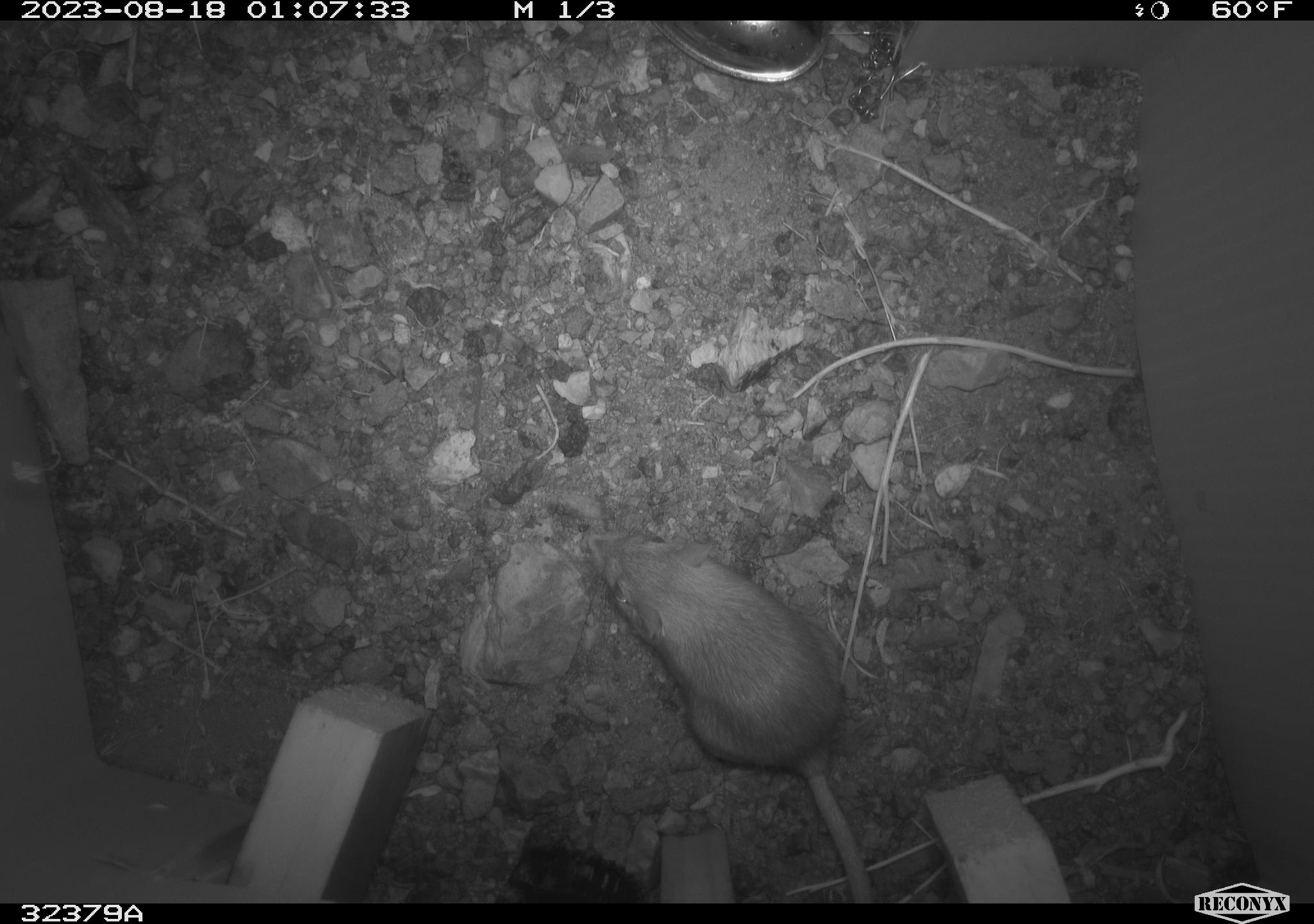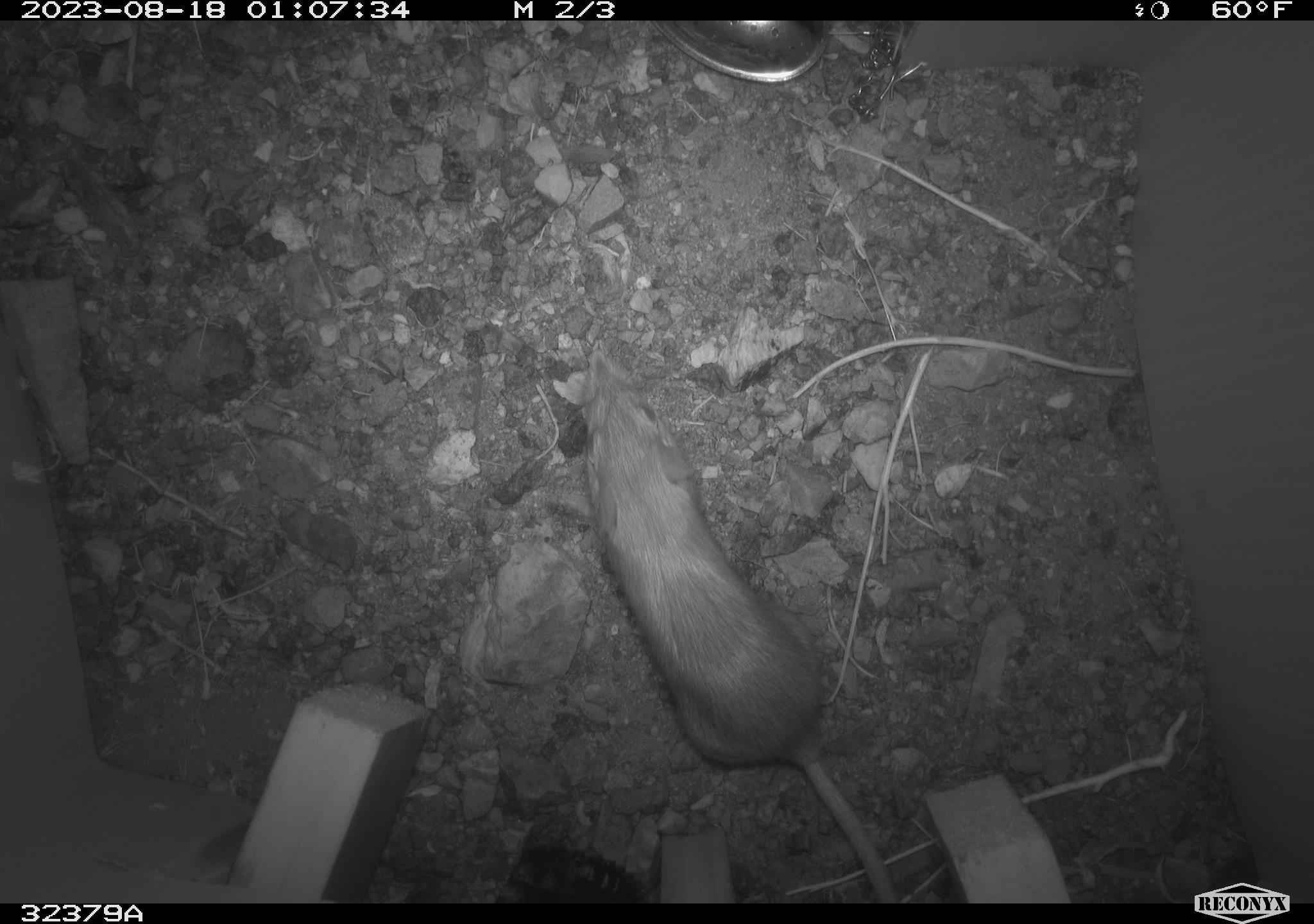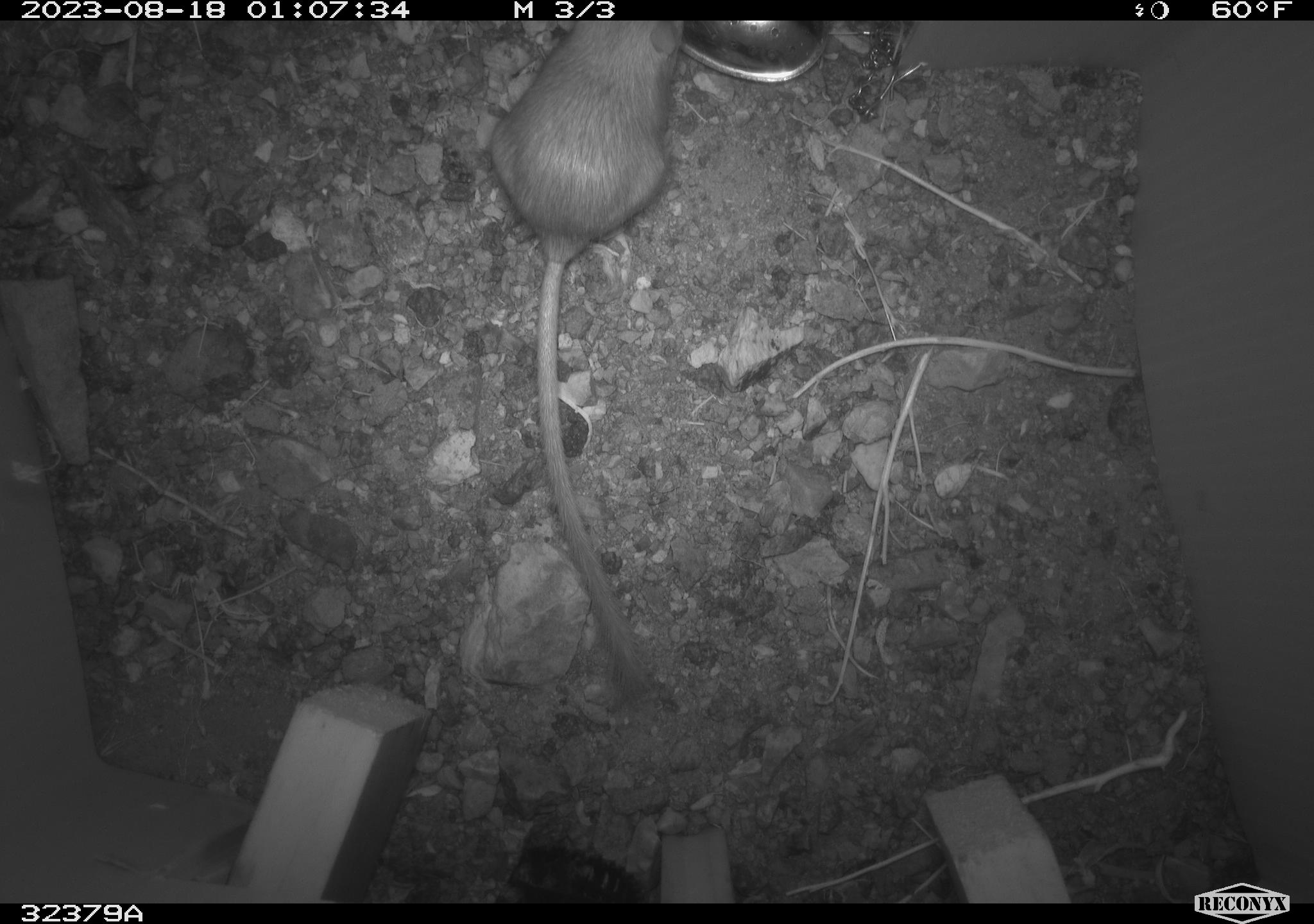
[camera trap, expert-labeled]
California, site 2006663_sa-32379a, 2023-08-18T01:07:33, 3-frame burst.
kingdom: Animalia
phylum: Chordata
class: Mammalia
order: Rodentia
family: Heteromyidae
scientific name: Heteromyidae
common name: kangaroo rats and pocket mice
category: heteromyidae family